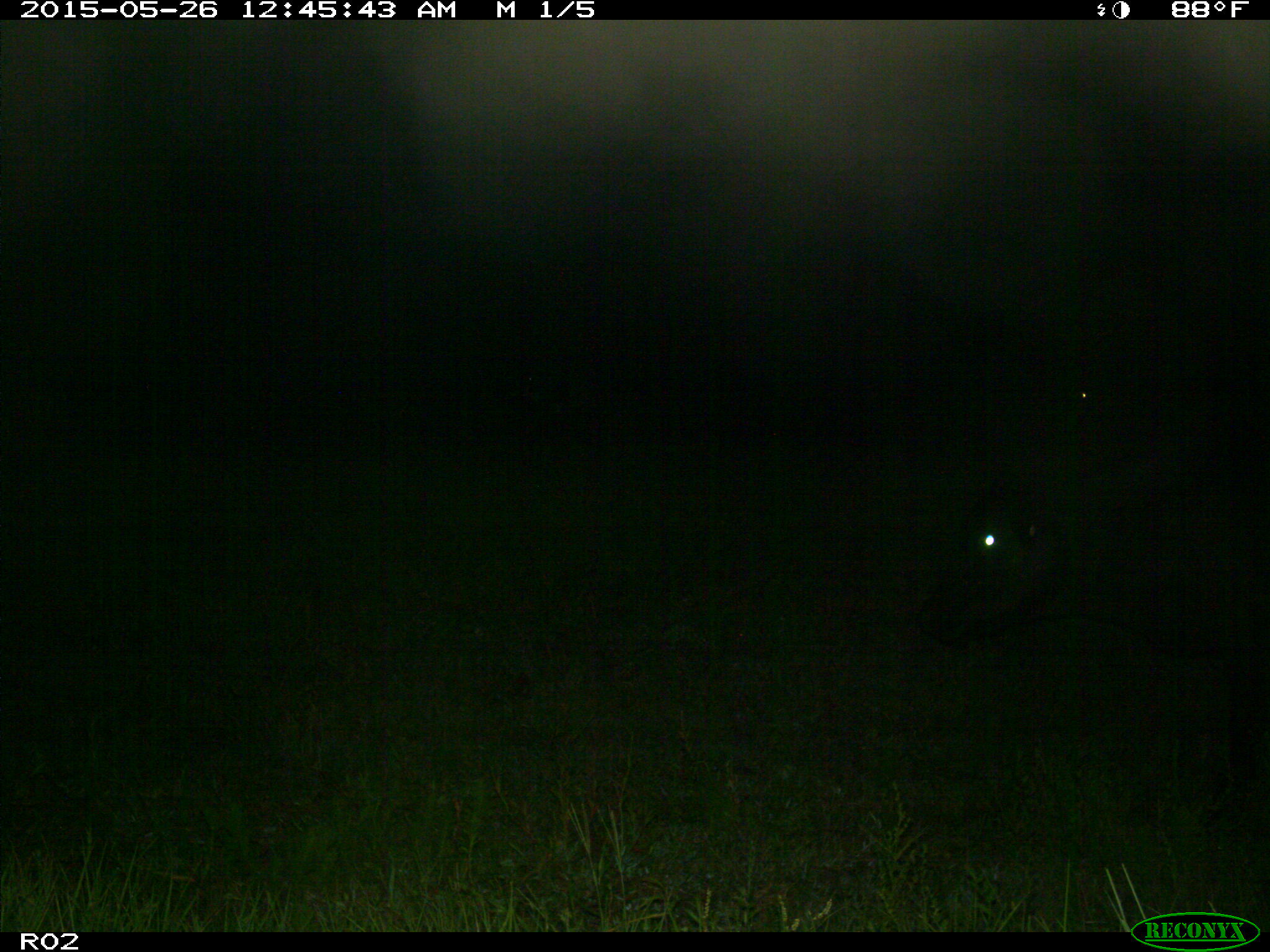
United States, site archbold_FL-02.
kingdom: Animalia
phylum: Chordata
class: Mammalia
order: Artiodactyla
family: Bovidae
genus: Bos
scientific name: Bos taurus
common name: domestic cow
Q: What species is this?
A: Bos taurus (domestic cow).